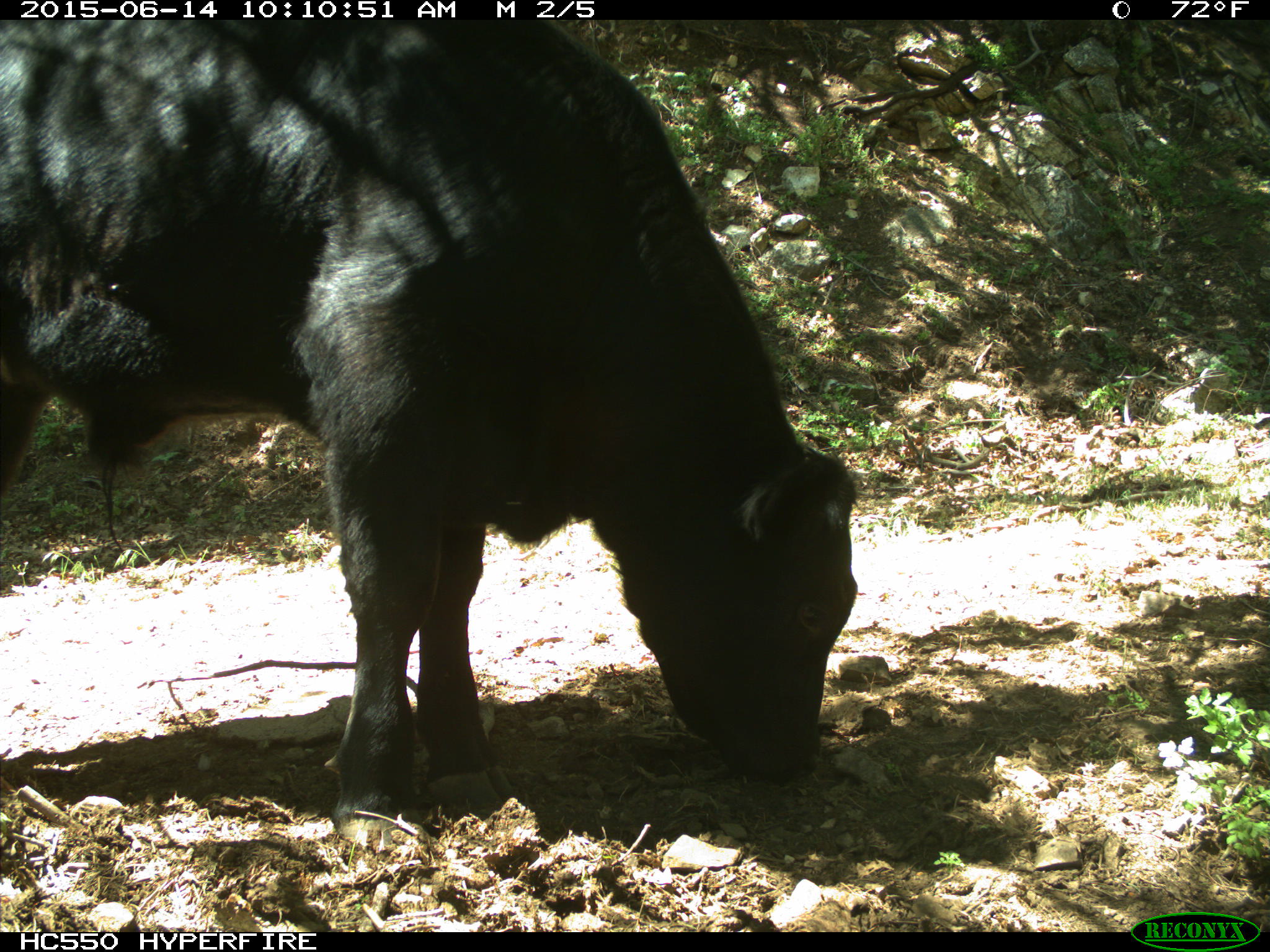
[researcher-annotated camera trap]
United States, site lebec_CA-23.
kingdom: Animalia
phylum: Chordata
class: Mammalia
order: Artiodactyla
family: Bovidae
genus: Bos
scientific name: Bos taurus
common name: domestic cow